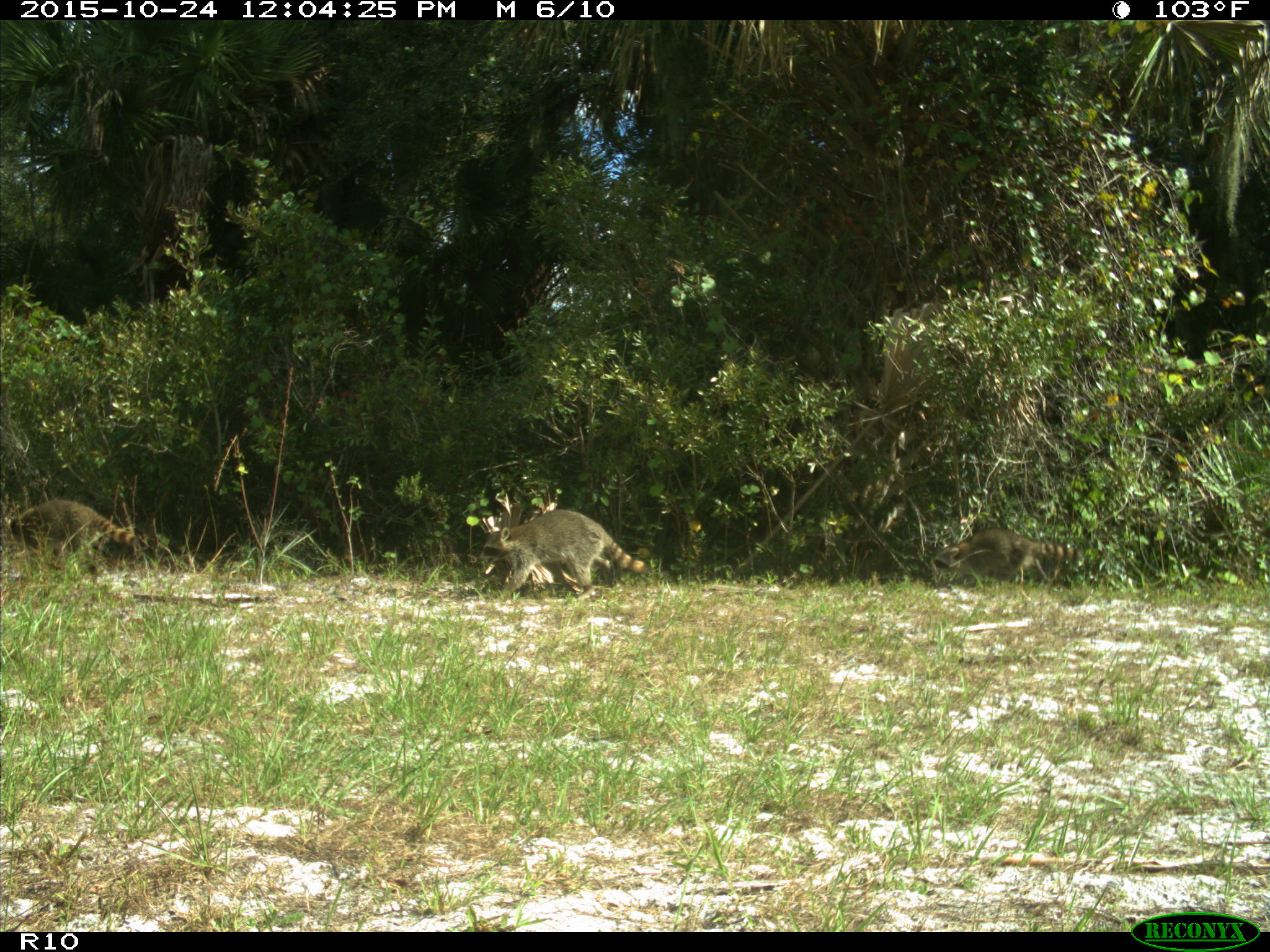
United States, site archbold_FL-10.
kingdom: Animalia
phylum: Chordata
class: Mammalia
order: Carnivora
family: Procyonidae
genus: Procyon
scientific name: Procyon lotor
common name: common raccoon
Procyon lotor (common raccoon).